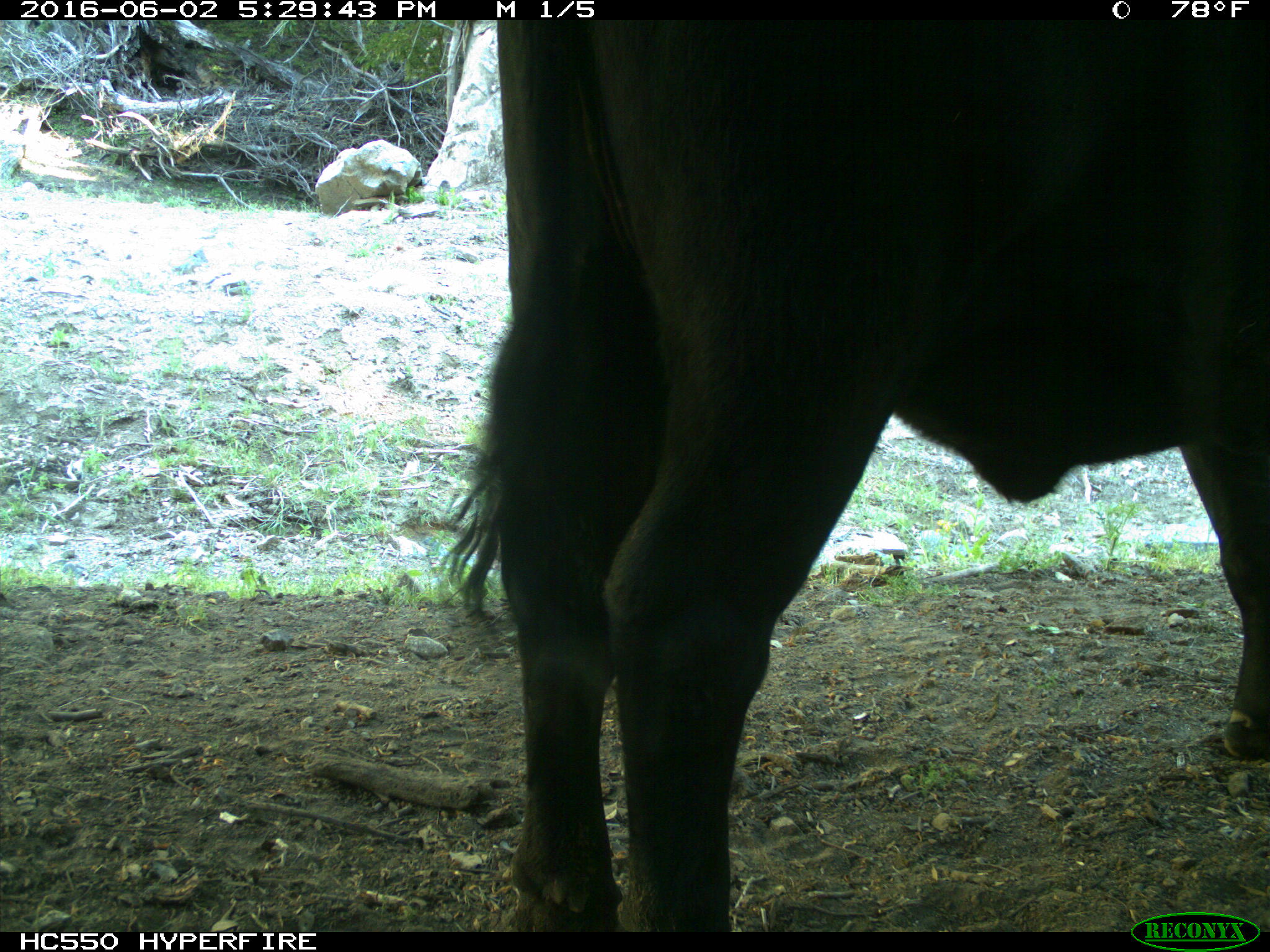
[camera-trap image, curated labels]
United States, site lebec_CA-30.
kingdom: Animalia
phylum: Chordata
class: Mammalia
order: Artiodactyla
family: Bovidae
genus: Bos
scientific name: Bos taurus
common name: domestic cow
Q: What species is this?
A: Bos taurus (domestic cow).